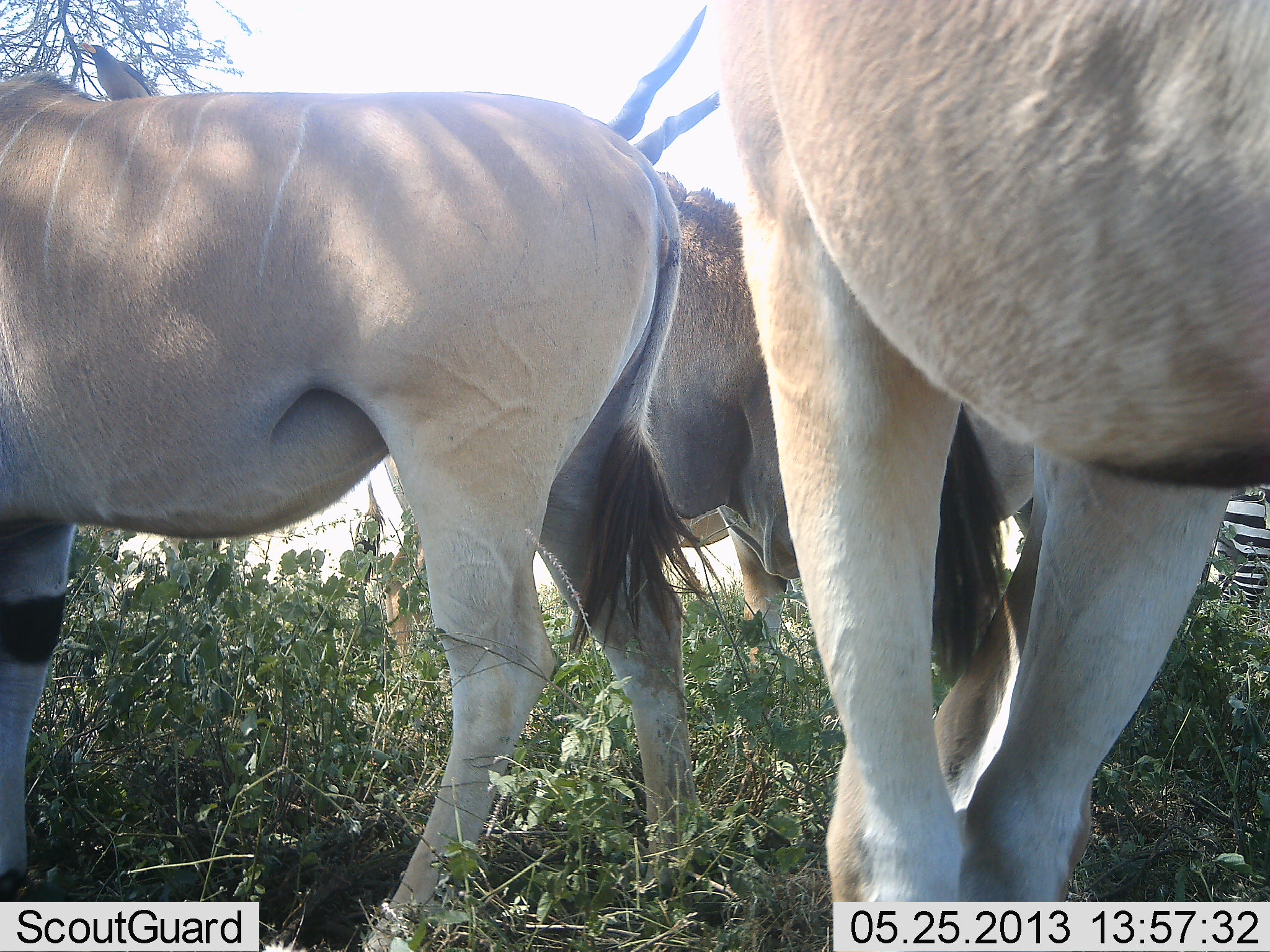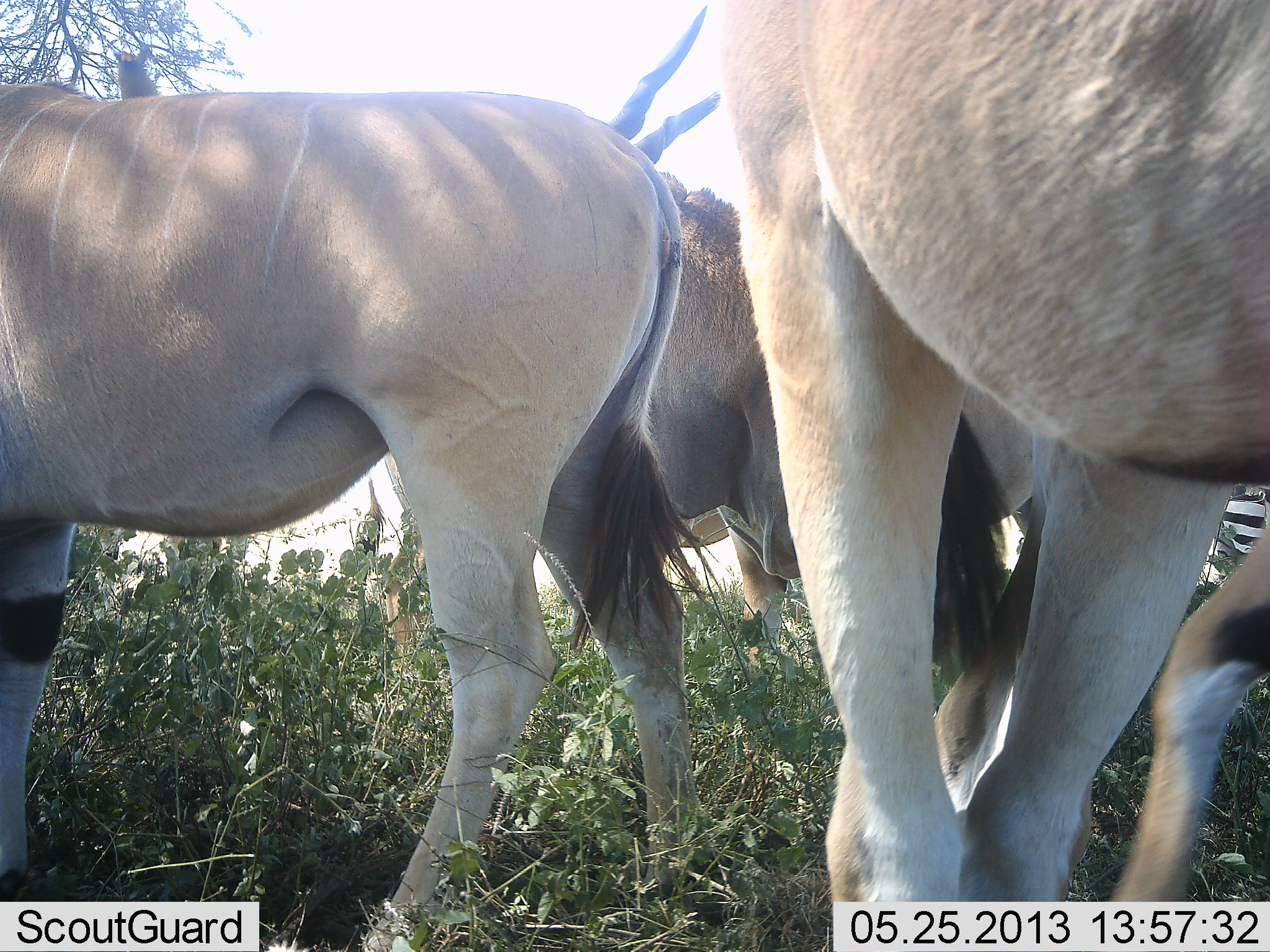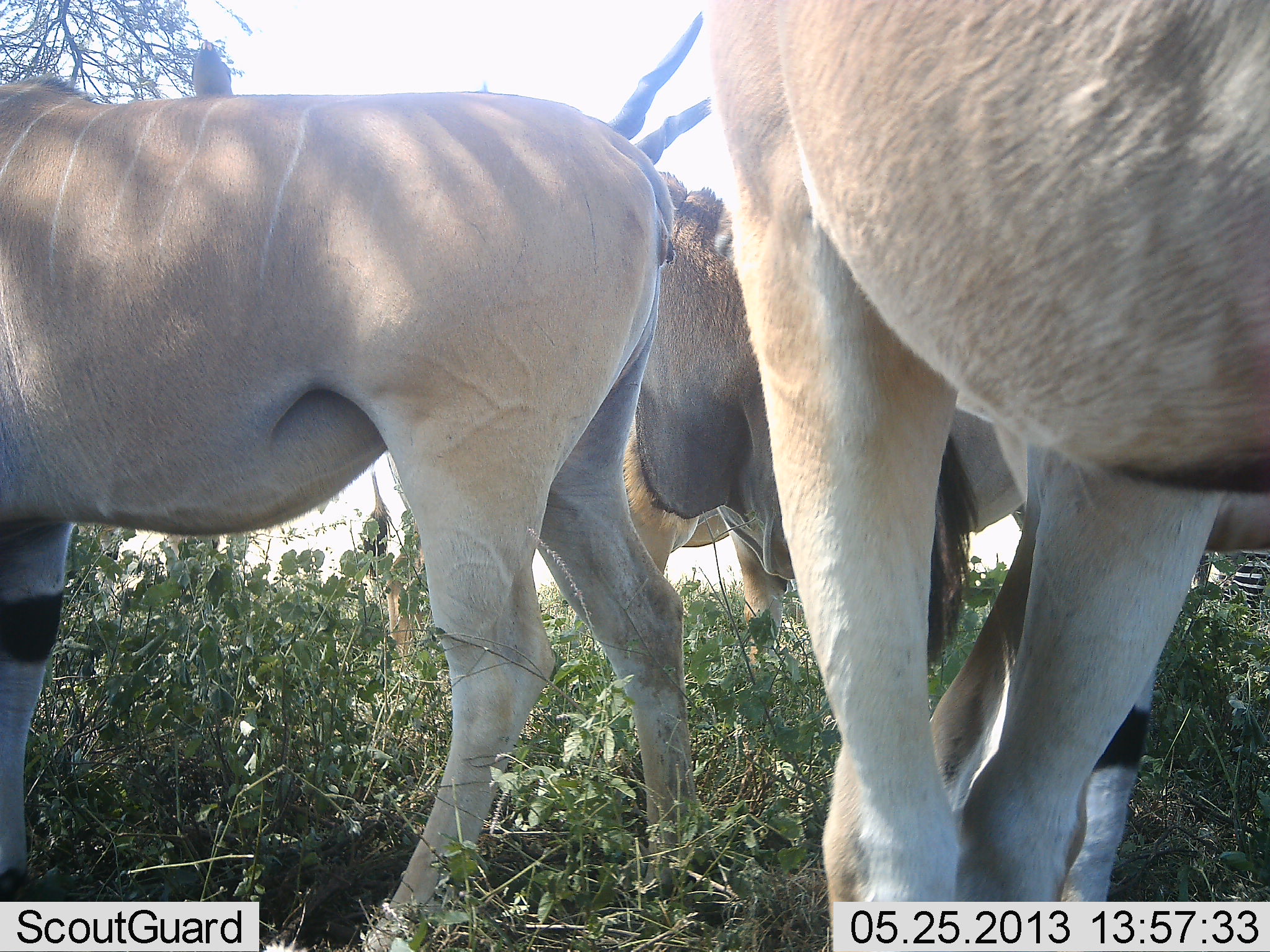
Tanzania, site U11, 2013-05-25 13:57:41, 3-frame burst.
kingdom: Animalia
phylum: Chordata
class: Mammalia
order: Artiodactyla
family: Bovidae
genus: Tragelaphus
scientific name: Tragelaphus oryx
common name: eland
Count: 4.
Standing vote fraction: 93%.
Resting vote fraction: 7%.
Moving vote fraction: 20%.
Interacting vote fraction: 0%.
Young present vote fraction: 0%.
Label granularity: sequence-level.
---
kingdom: Animalia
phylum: Chordata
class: Mammalia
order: Perissodactyla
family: Equidae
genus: Equus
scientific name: Equus quagga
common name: plains zebra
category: zebra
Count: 1.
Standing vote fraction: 100%.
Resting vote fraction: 0%.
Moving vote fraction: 0%.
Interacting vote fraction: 0%.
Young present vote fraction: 0%.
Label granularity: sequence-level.